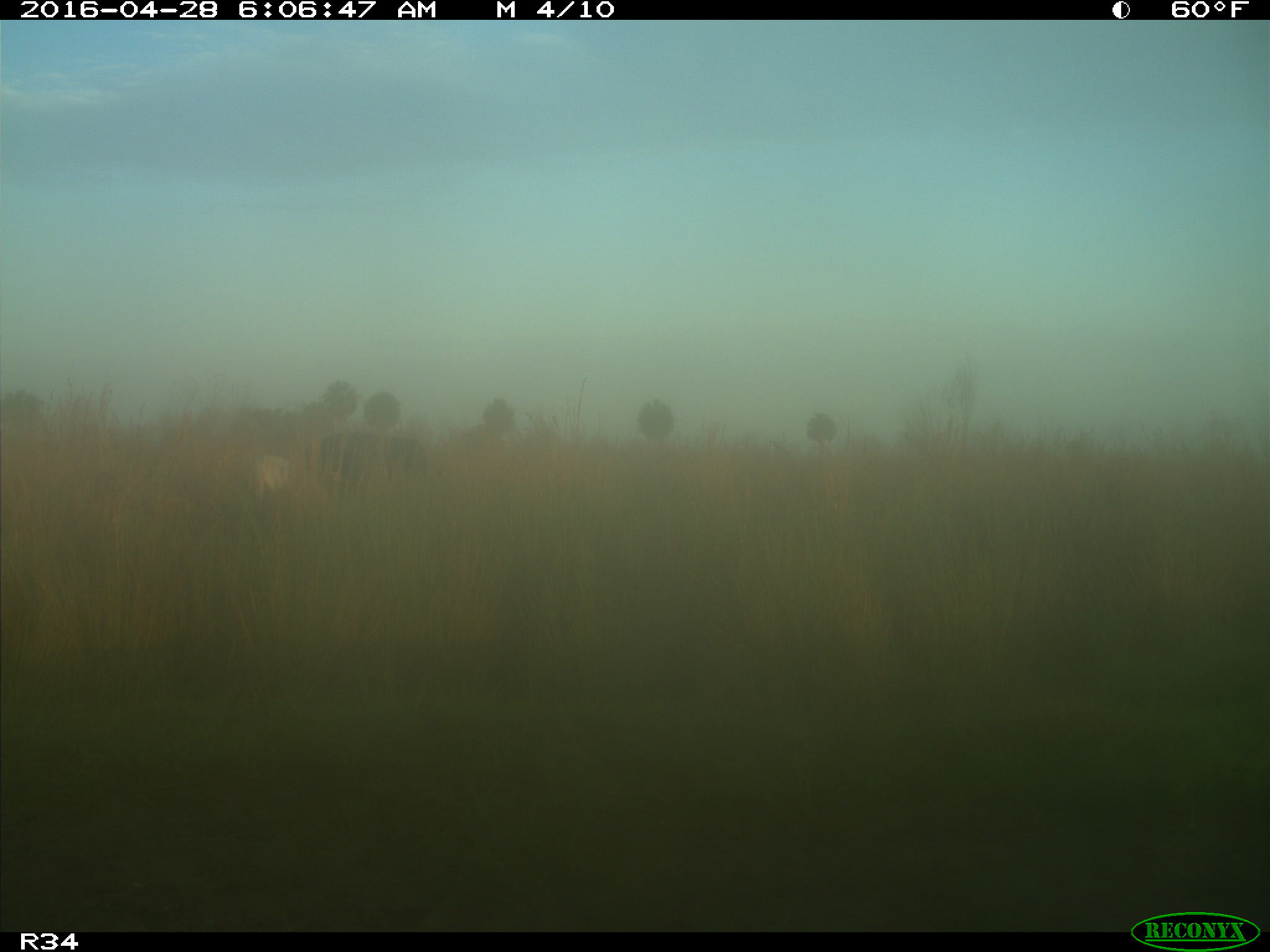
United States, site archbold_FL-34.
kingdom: Animalia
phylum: Chordata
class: Mammalia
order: Artiodactyla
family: Bovidae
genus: Bos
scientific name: Bos taurus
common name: domestic cow